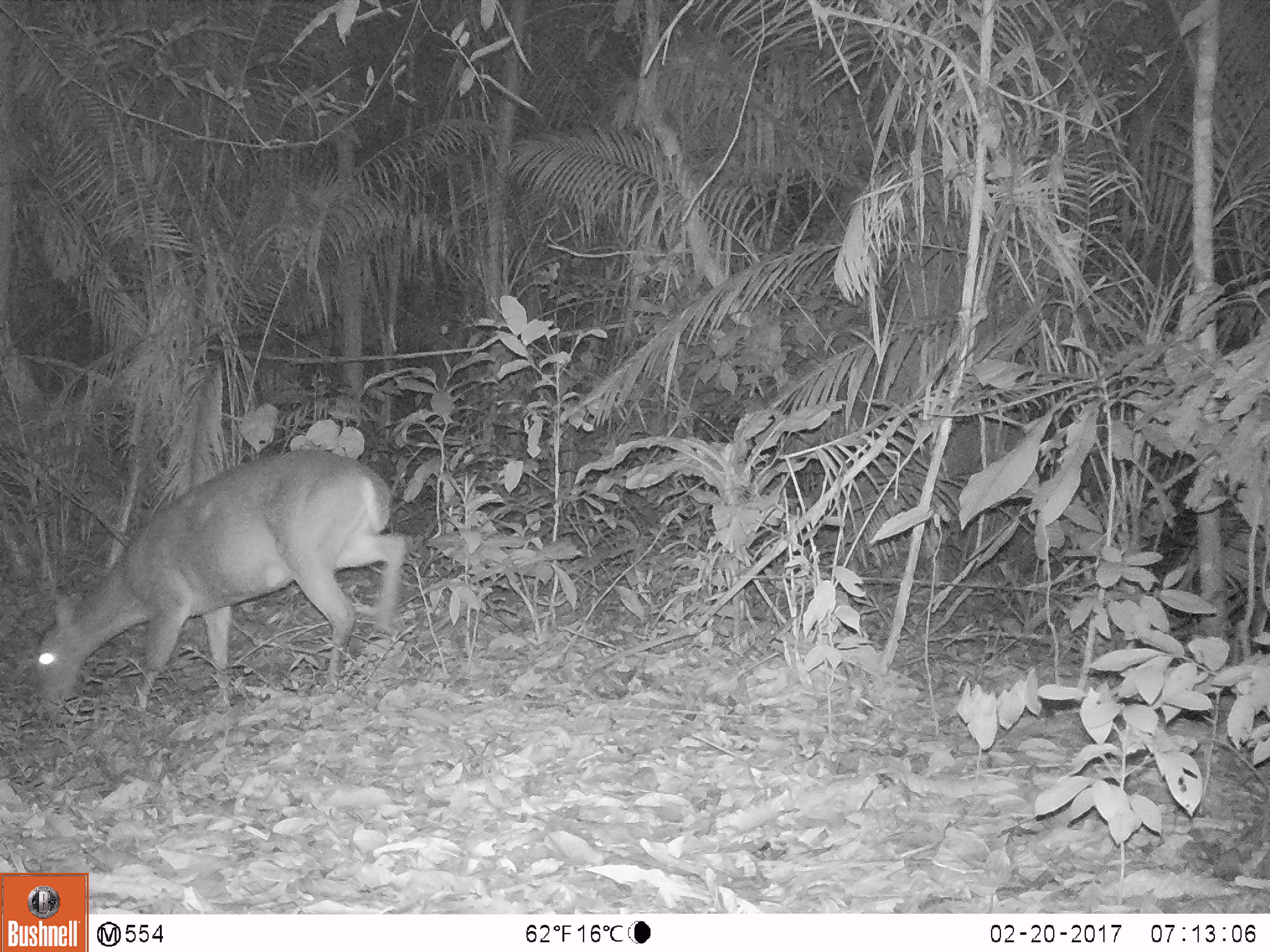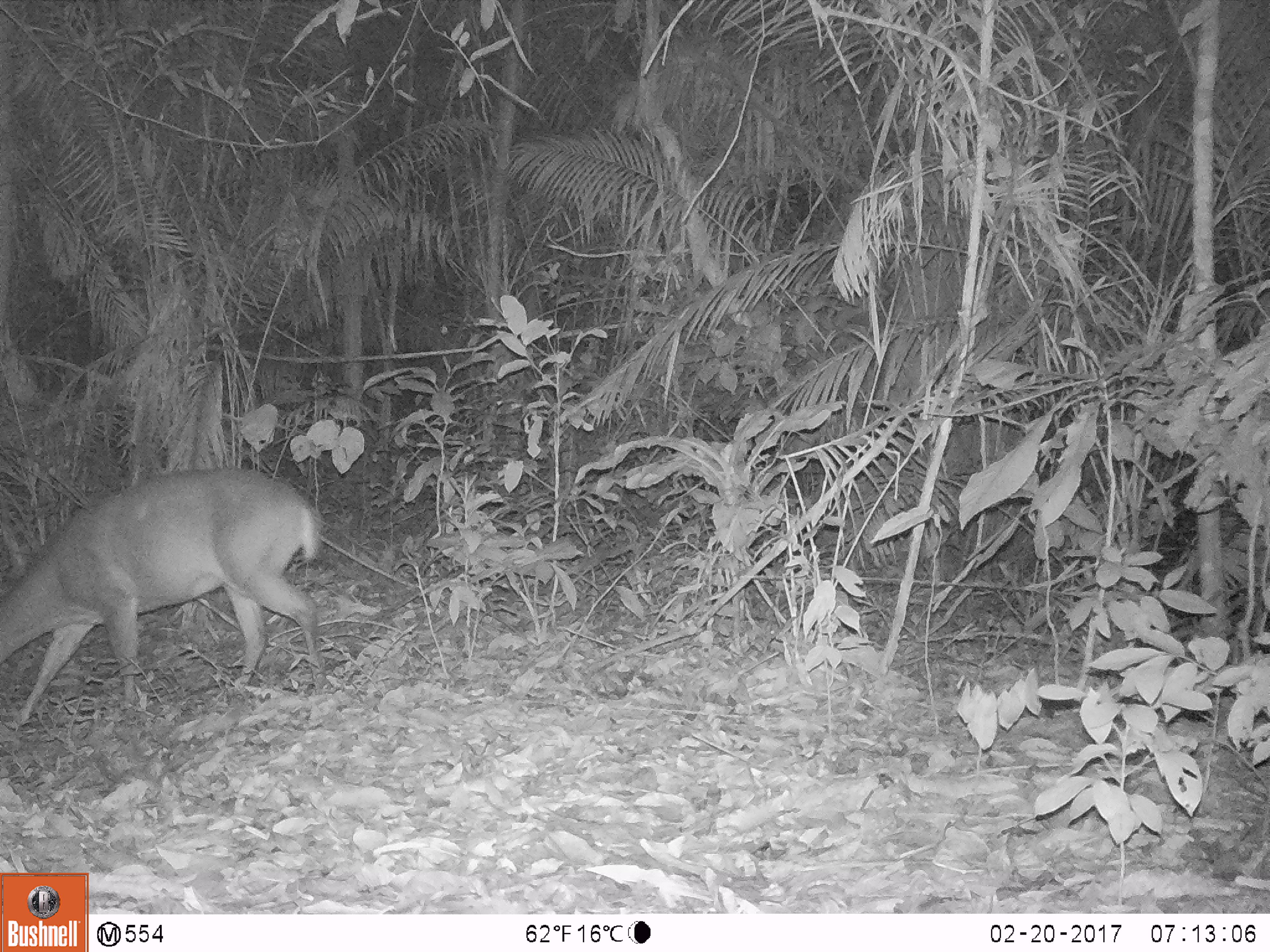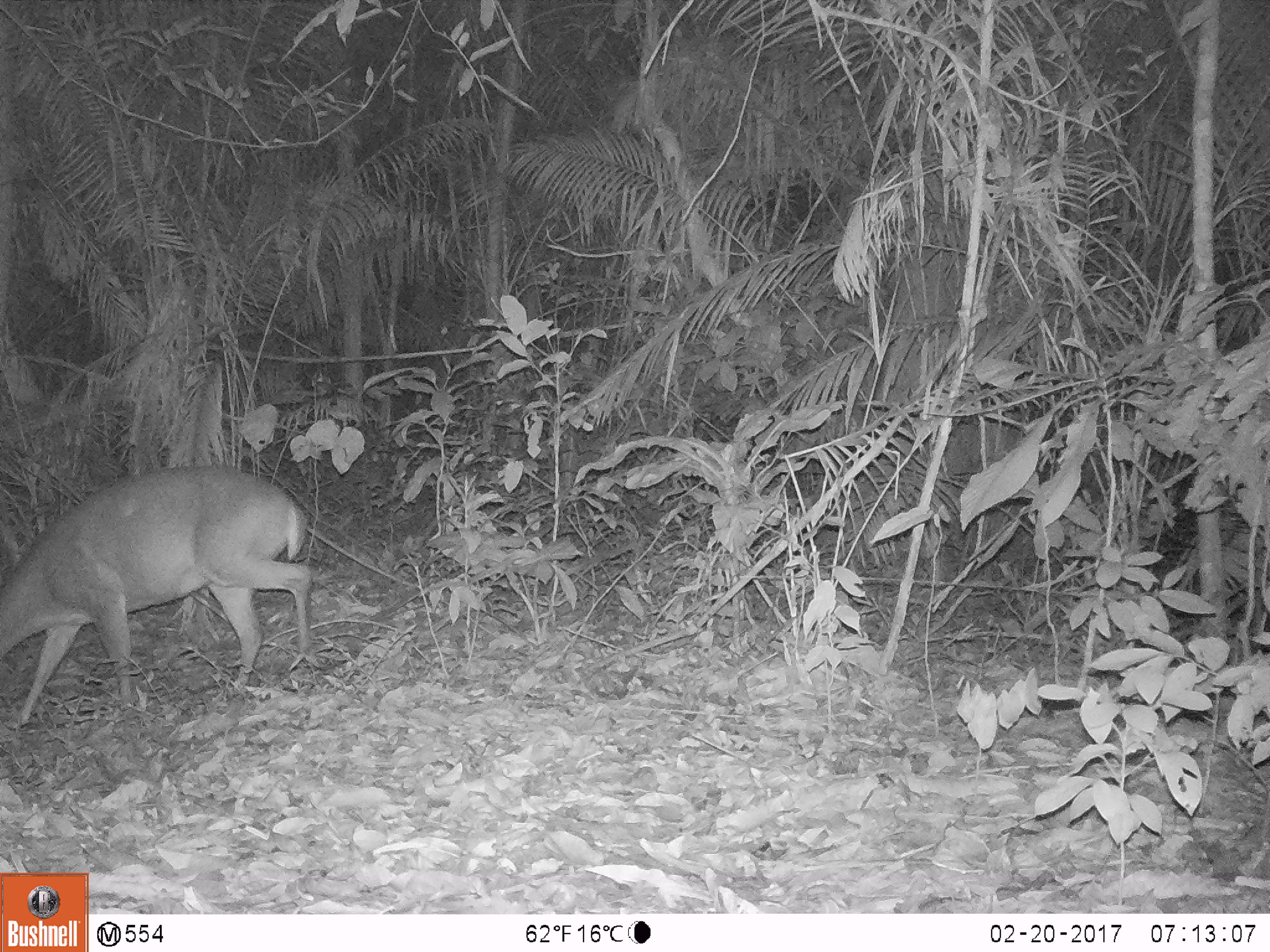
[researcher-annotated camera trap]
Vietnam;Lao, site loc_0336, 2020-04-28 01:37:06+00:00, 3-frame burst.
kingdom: Animalia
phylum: Chordata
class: Mammalia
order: Artiodactyla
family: Cervidae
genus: Muntiacus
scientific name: Muntiacus vuquangensis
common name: large-antlered muntjac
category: large antlered muntjac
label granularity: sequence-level